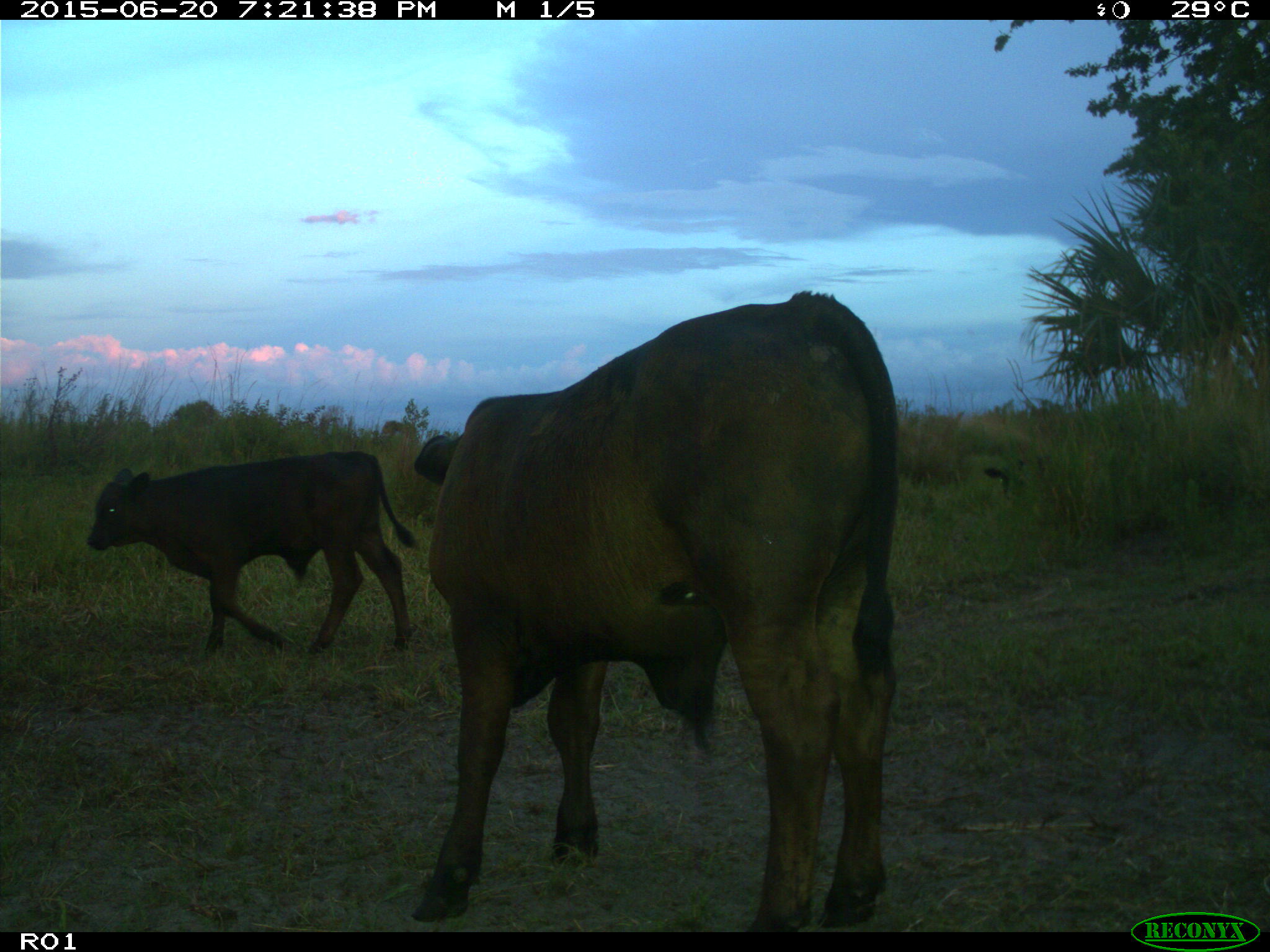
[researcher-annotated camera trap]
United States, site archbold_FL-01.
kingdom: Animalia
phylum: Chordata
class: Mammalia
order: Artiodactyla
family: Bovidae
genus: Bos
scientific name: Bos taurus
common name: domestic cow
Bos taurus (domestic cow).